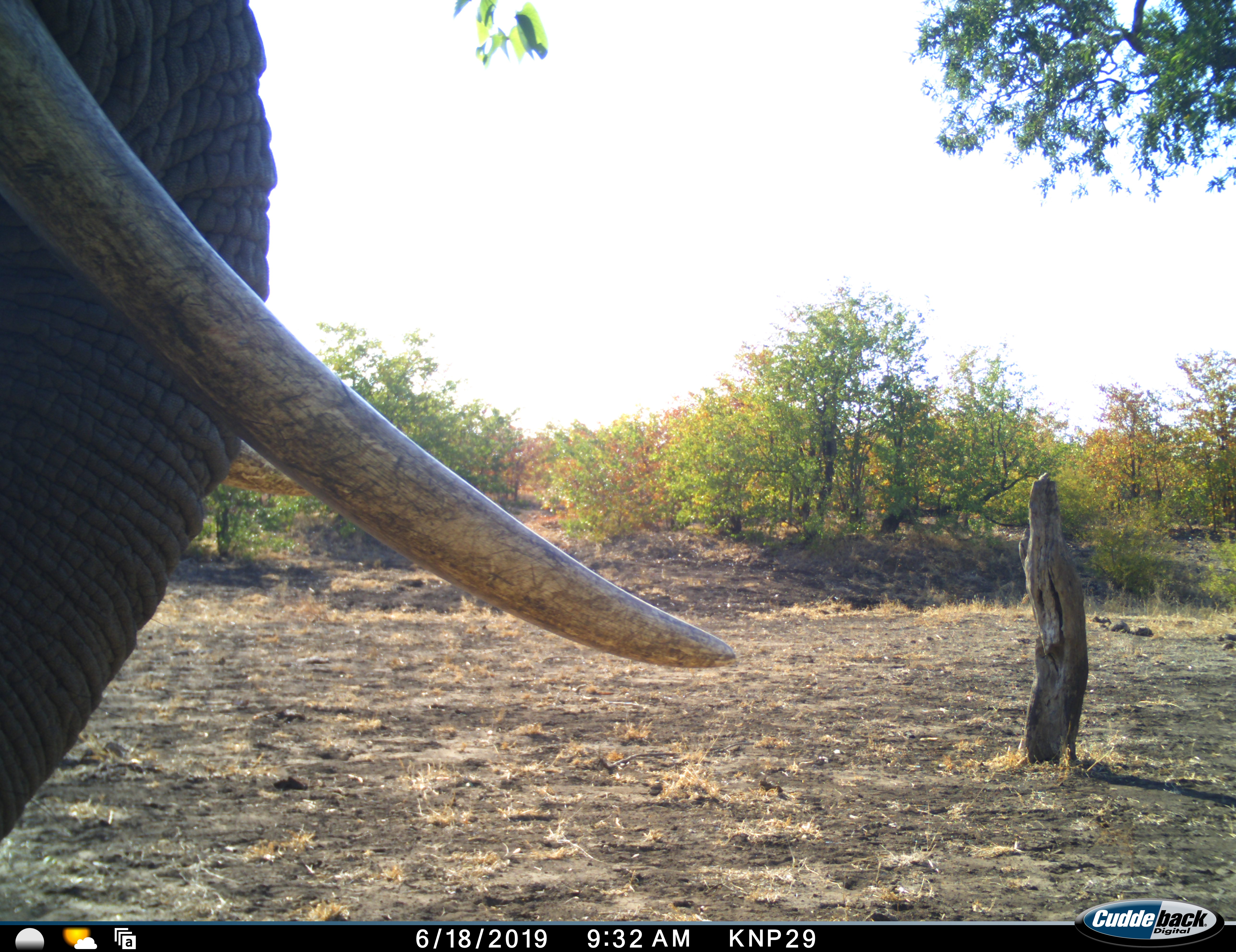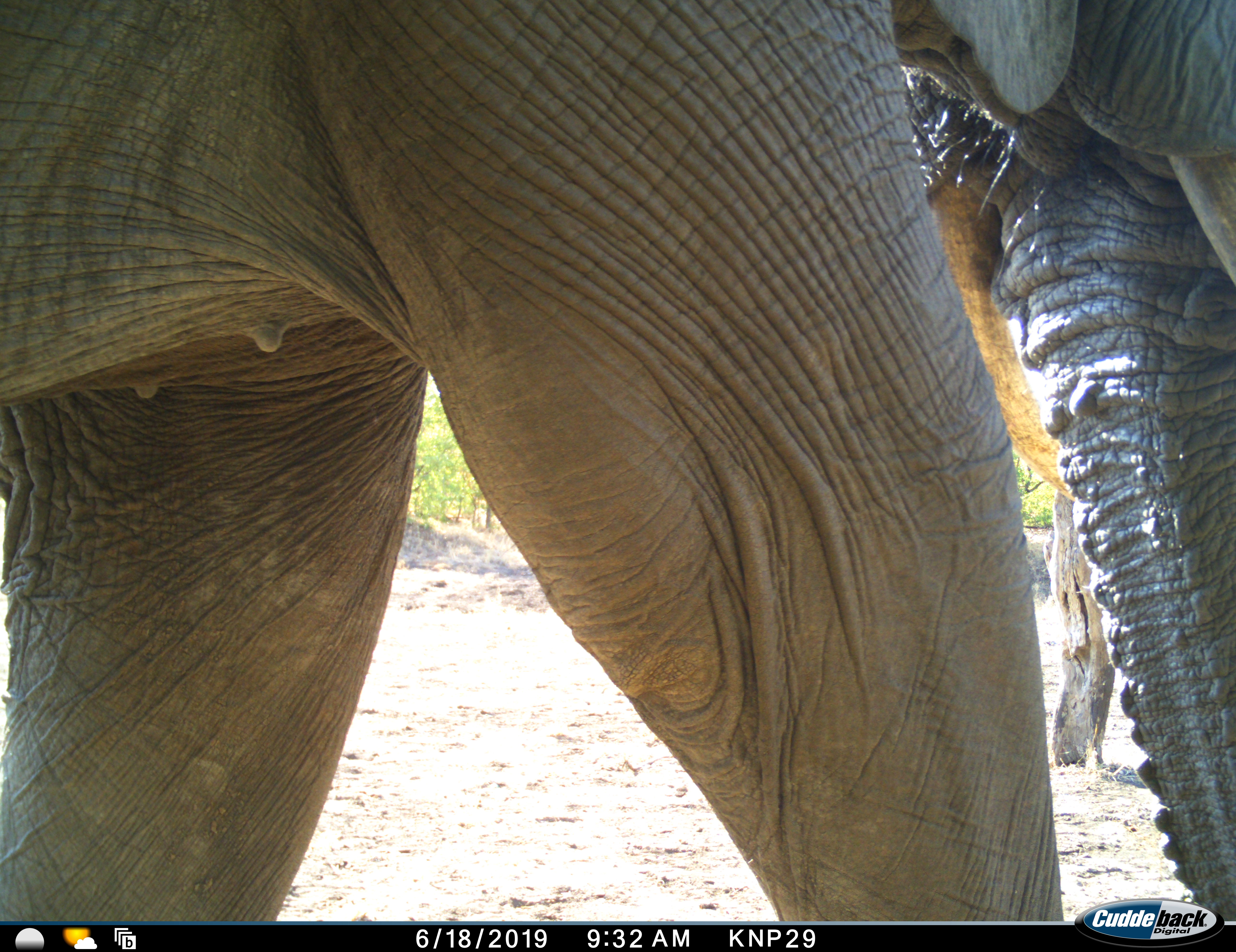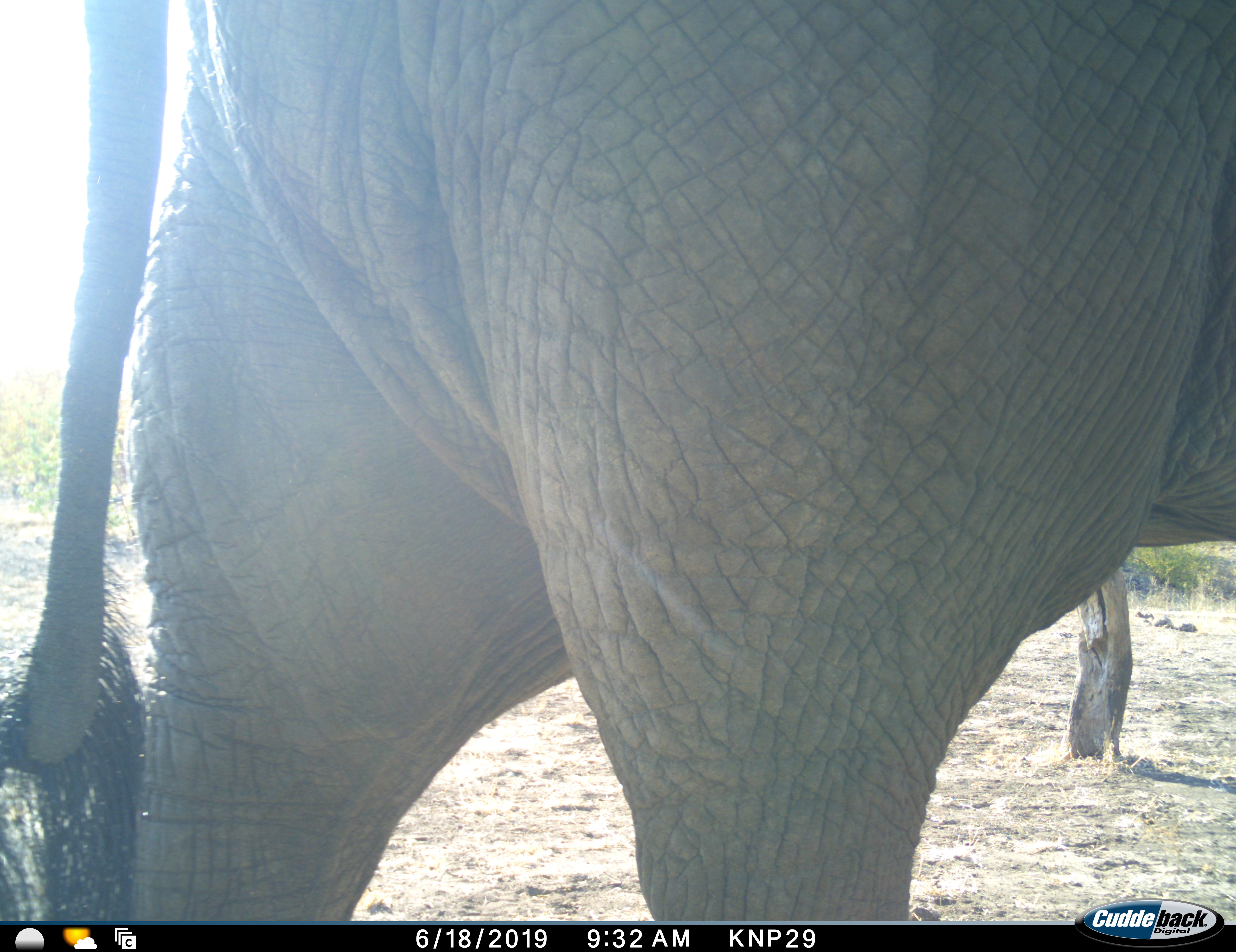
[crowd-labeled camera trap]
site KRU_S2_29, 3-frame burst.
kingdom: Animalia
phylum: Chordata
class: Mammalia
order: Proboscidea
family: Elephantidae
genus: Loxodonta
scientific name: Loxodonta africana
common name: african bush elephant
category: elephant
Elephant (african bush elephant) (Loxodonta africana), count 1. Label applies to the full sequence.